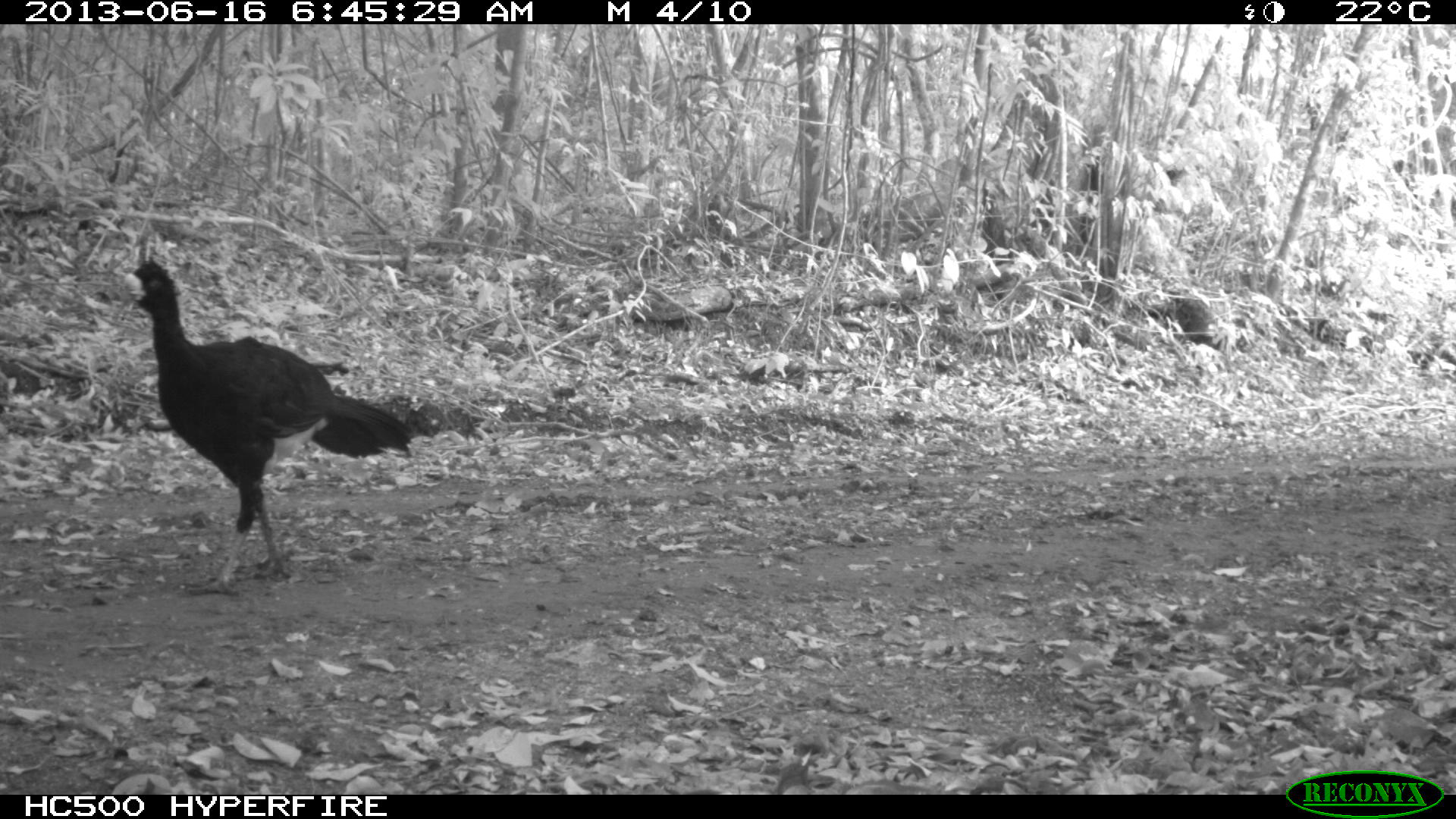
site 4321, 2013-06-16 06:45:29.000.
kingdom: Animalia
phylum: Chordata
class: Aves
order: Galliformes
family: Cracidae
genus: Crax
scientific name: Crax rubra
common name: great curassow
Crax rubra (great curassow), count 1, sex male.